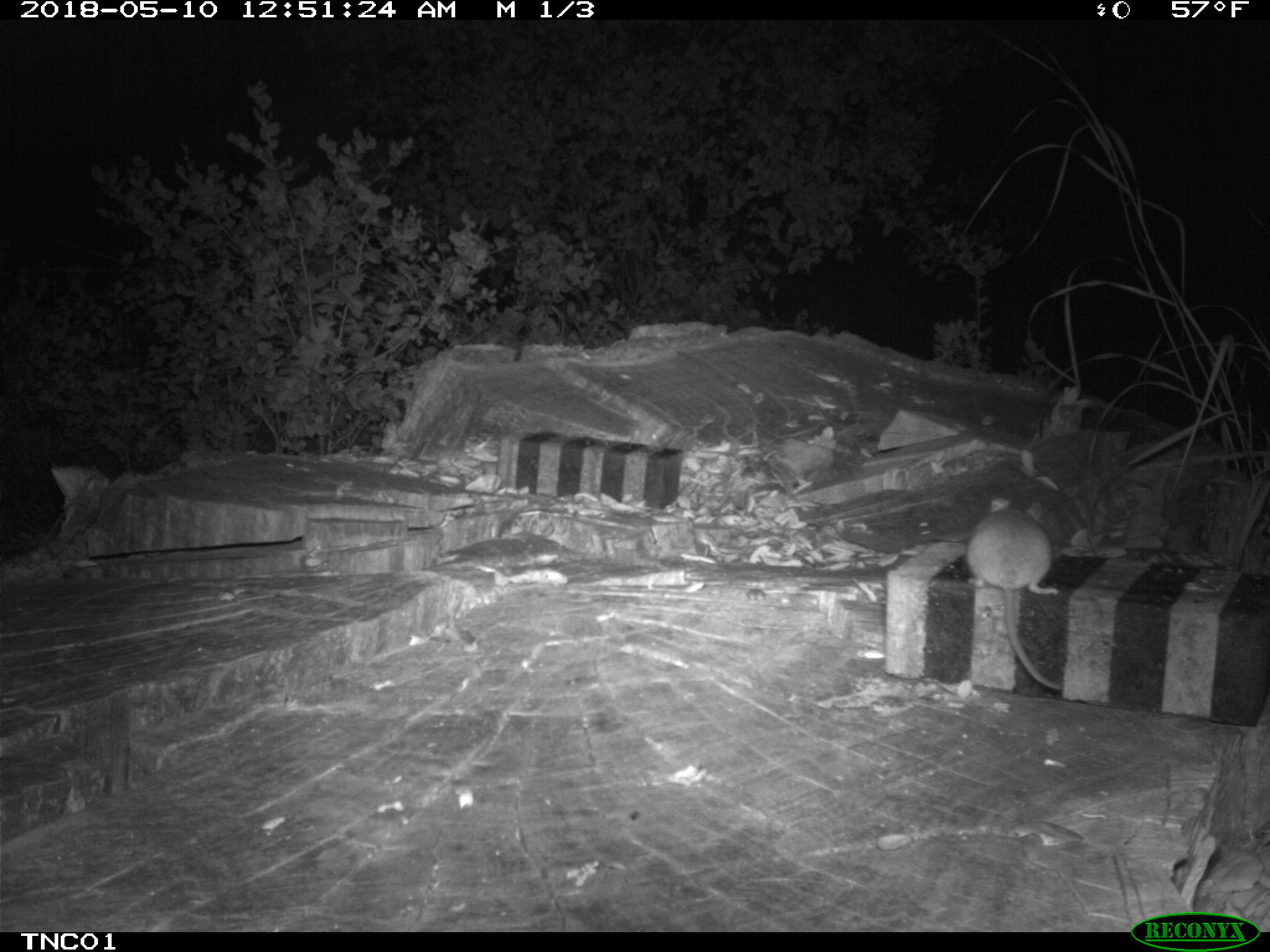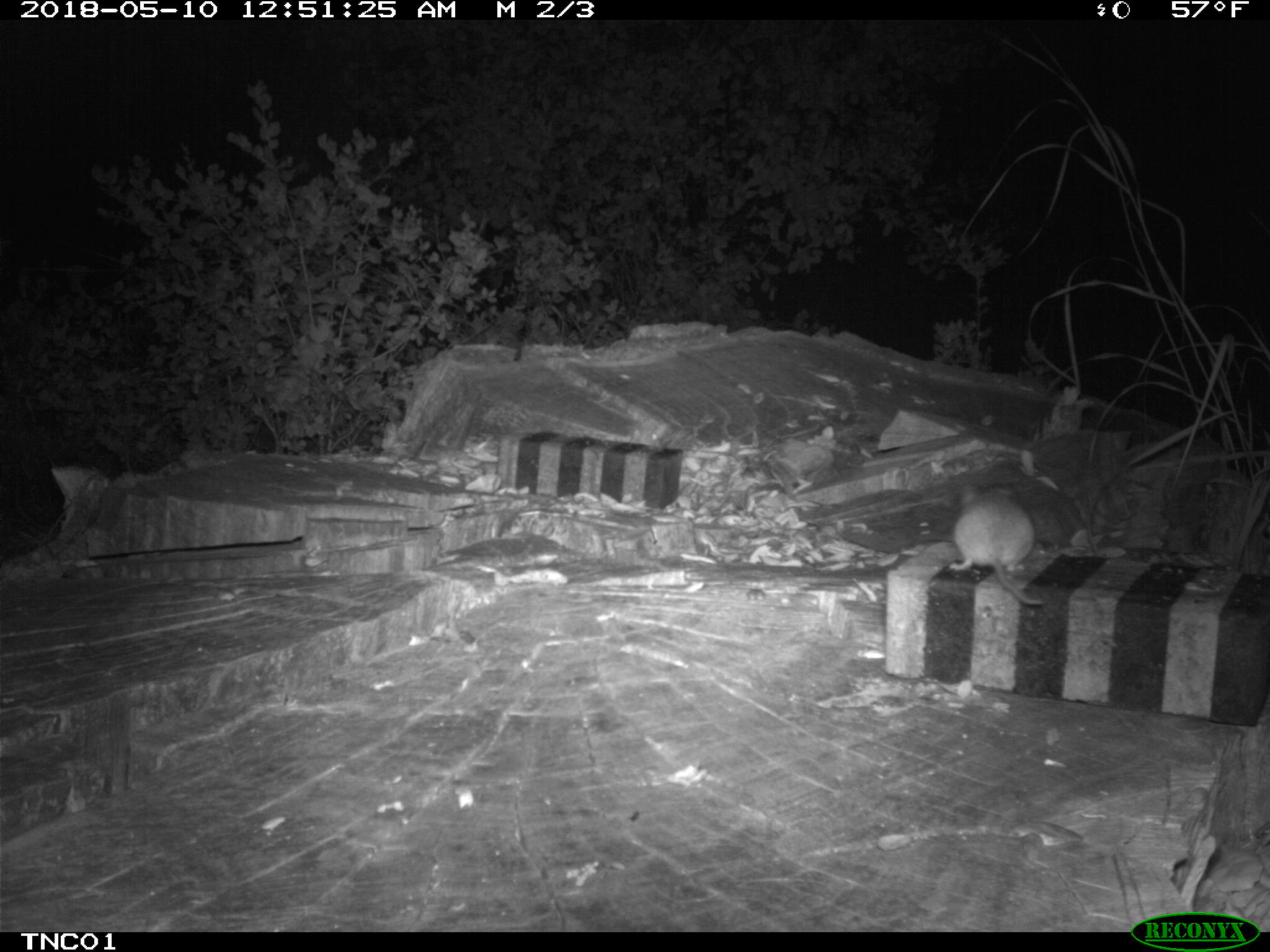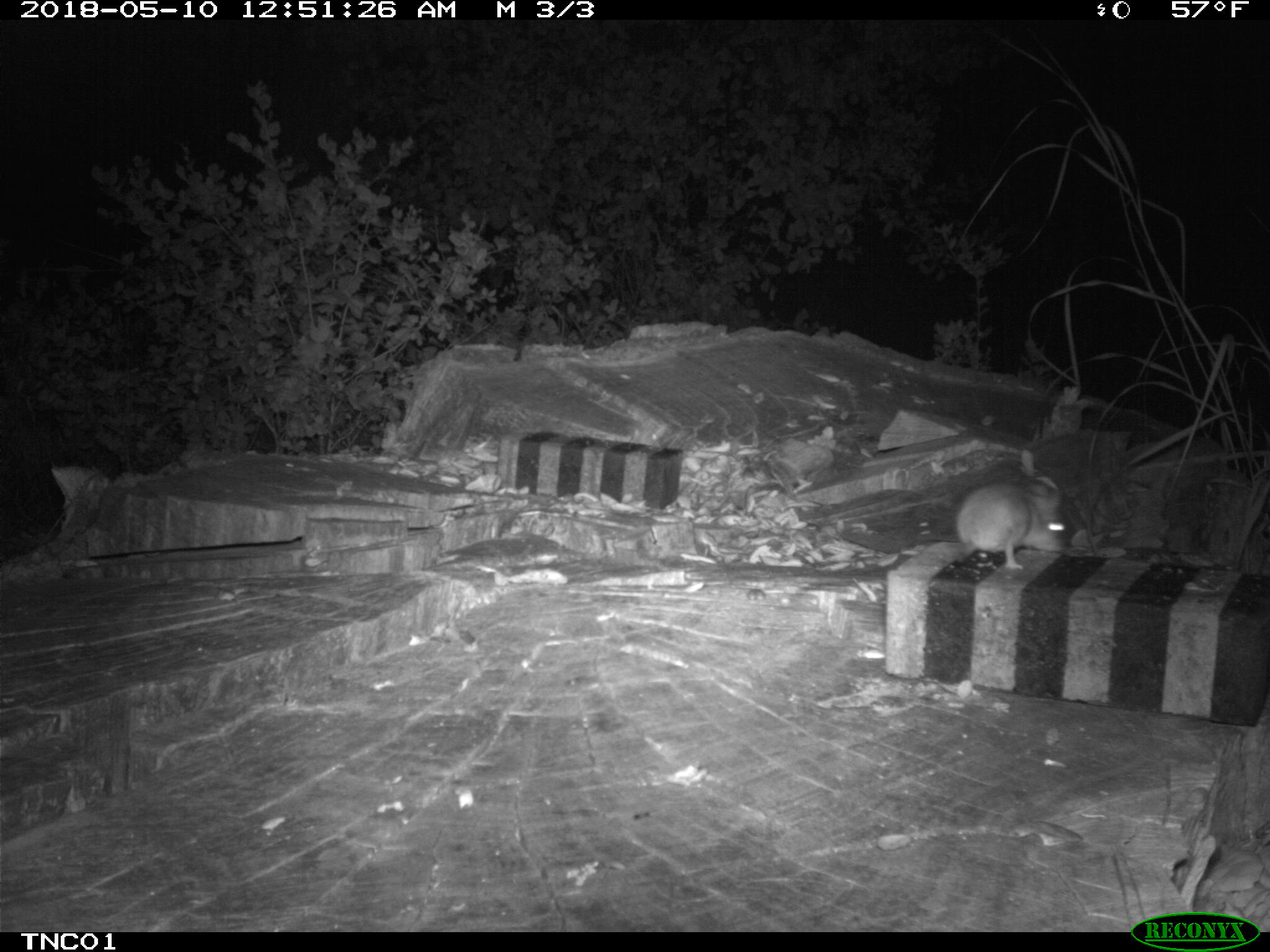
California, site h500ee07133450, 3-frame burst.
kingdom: Animalia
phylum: Chordata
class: Mammalia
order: Rodentia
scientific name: Rodentia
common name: rodent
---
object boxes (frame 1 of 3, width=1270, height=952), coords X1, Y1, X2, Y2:
rodent: 966, 496, 1062, 693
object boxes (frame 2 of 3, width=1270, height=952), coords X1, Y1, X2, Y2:
rodent: 949, 481, 1046, 605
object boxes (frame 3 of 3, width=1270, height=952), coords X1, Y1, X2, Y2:
rodent: 954, 449, 1068, 570